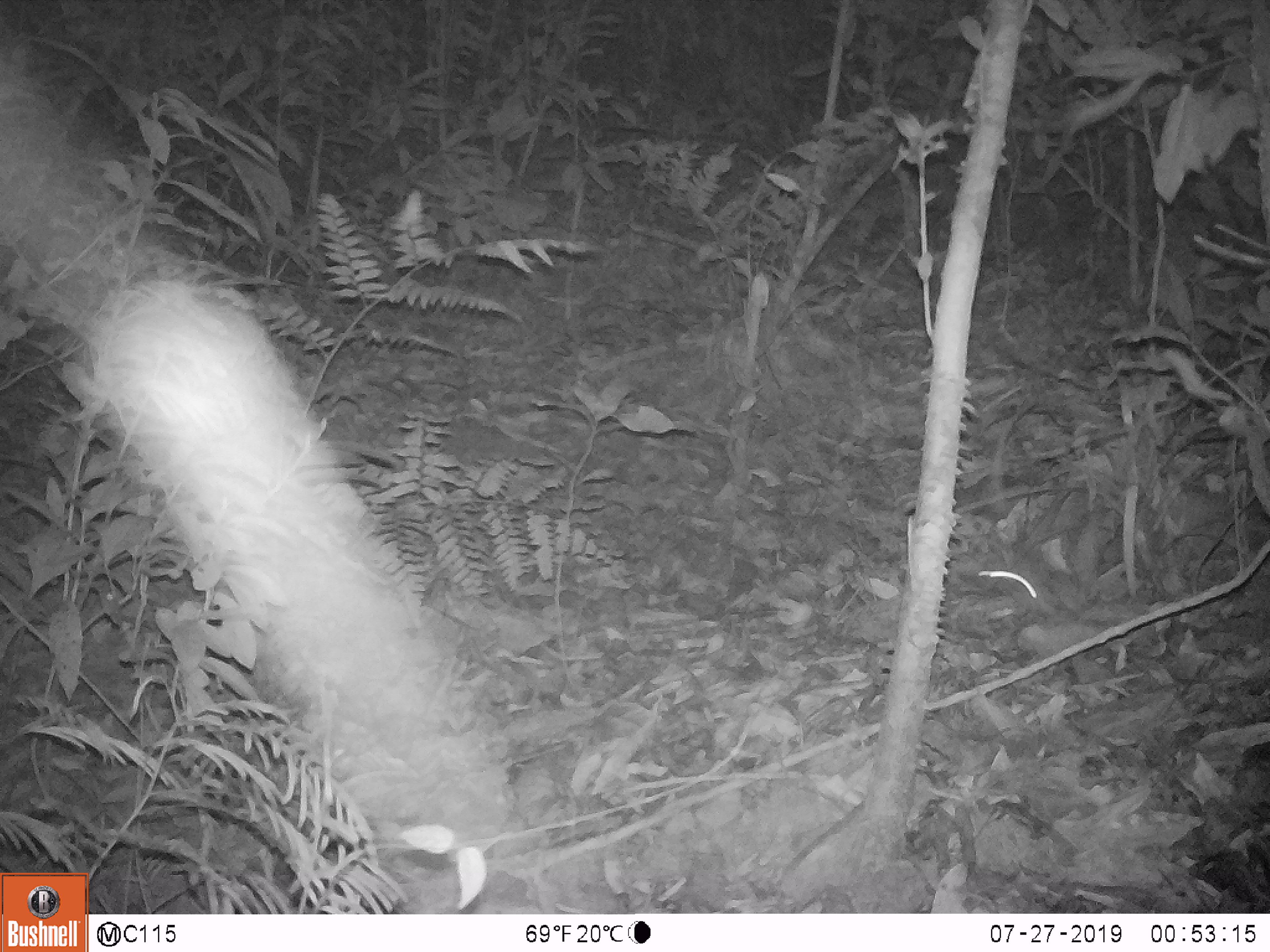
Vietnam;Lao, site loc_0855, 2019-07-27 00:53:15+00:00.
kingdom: Animalia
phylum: Chordata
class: Mammalia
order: Rodentia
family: Muridae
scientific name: Muridae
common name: old-world mice and rats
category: unidentified murid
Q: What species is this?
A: Unidentified murid (old-world mice and rats) (Muridae).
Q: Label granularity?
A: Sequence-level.